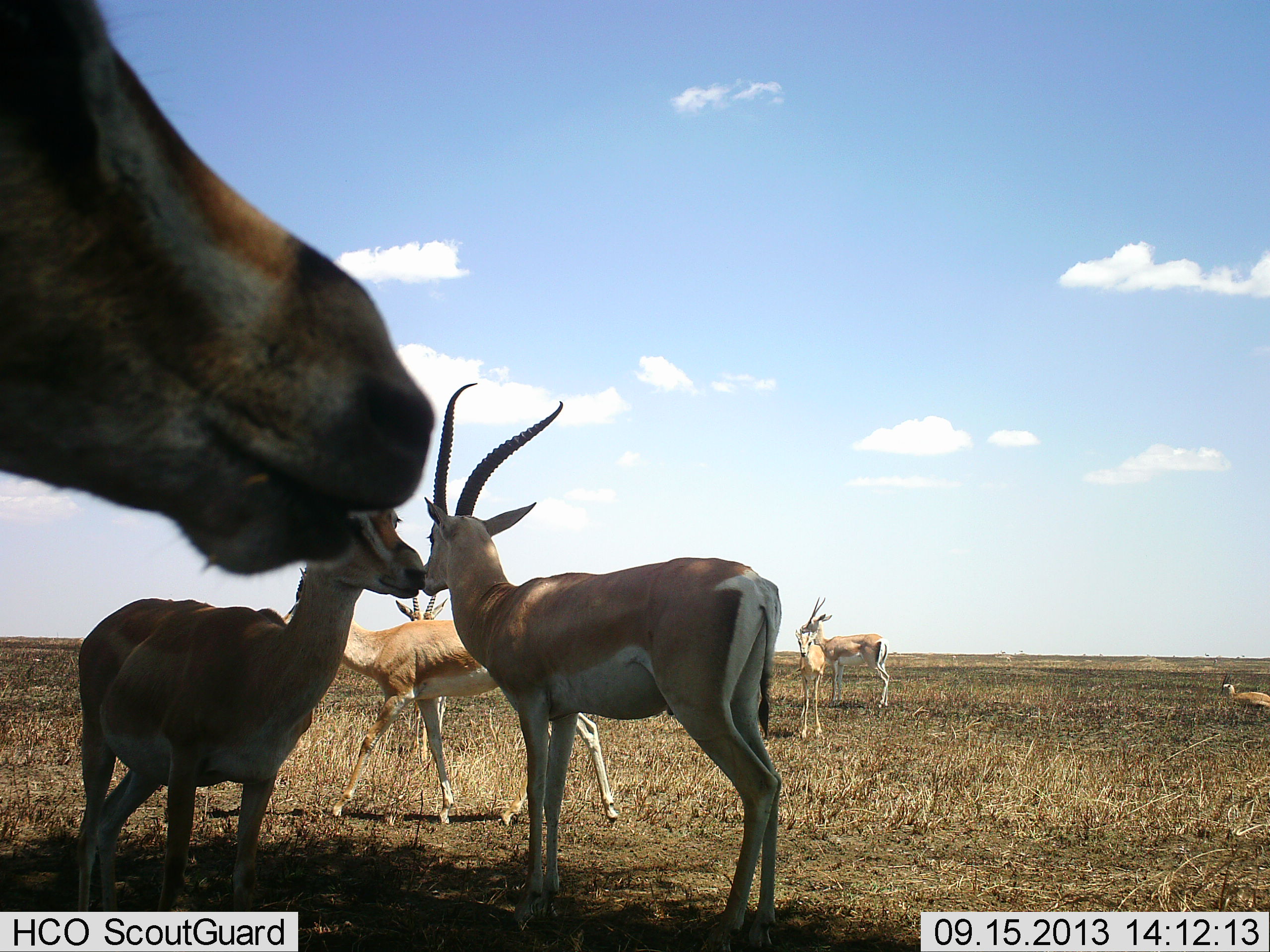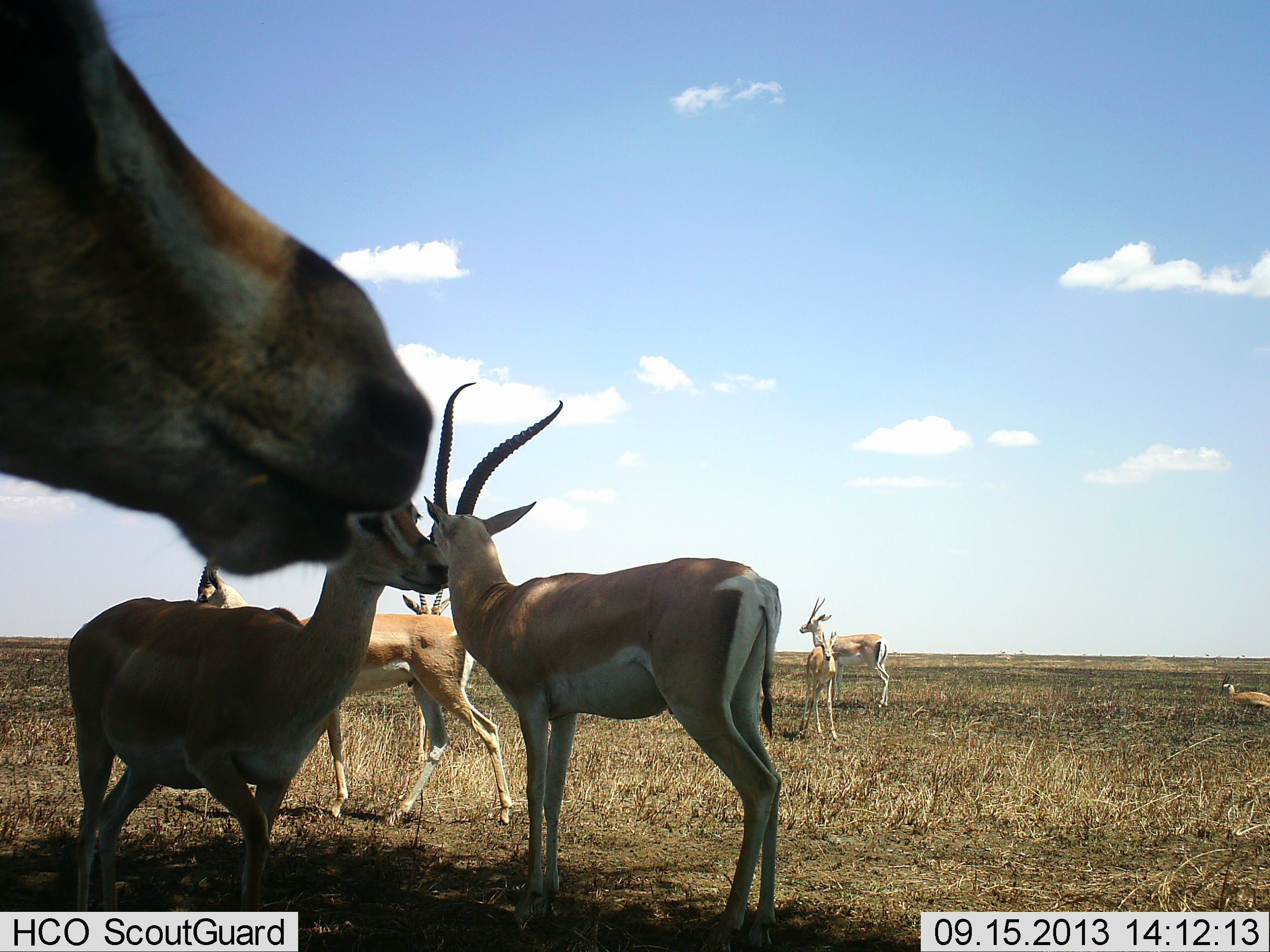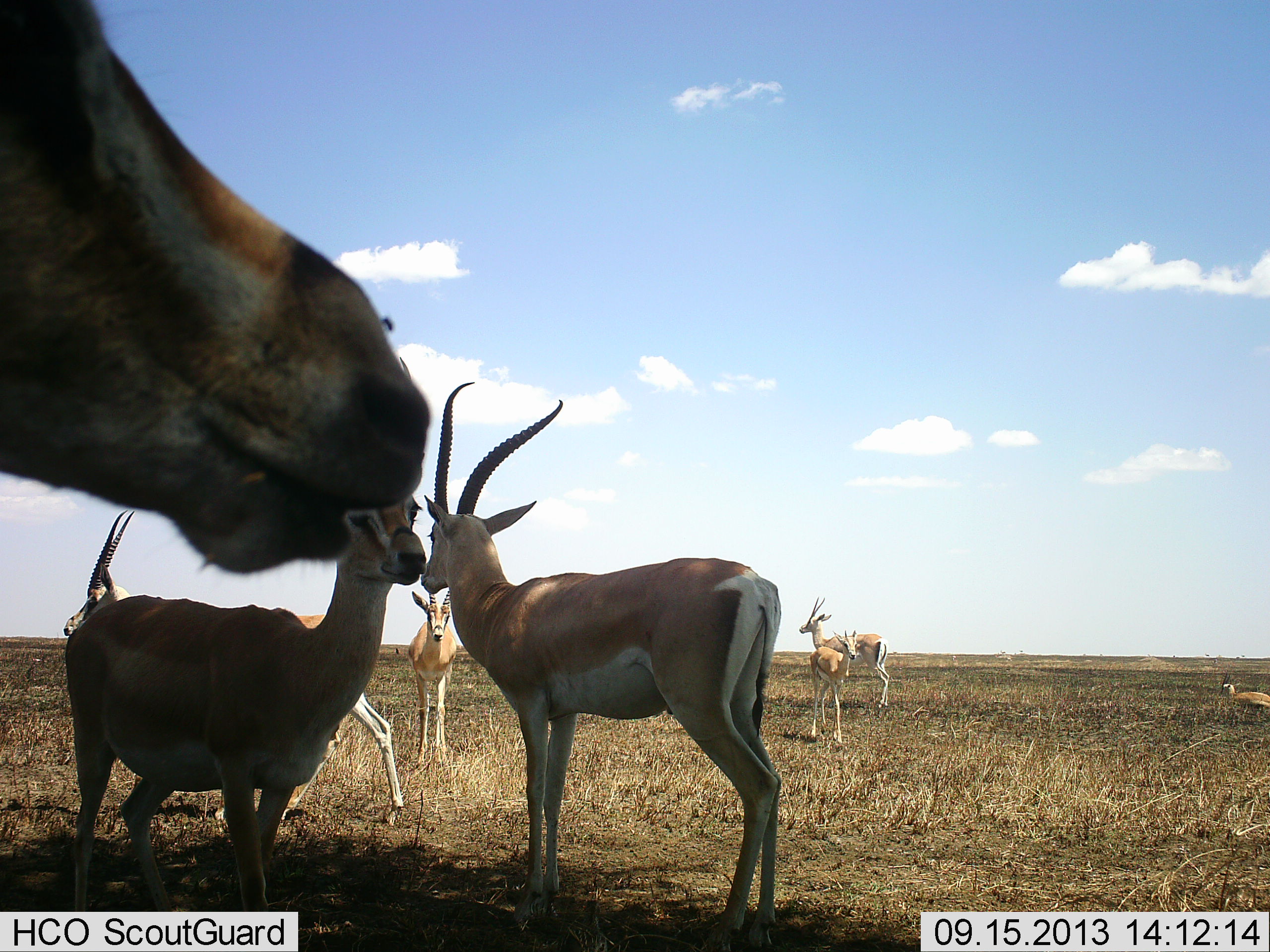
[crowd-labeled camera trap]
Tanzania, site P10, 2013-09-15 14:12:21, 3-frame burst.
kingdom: Animalia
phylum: Chordata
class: Mammalia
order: Artiodactyla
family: Bovidae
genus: Nanger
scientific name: Nanger granti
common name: grant's gazelle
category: gazellegrants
Gazellegrants (grant's gazelle) (Nanger granti), count 8. Behavior (volunteer vote fractions): standing 79%, resting 45%, moving 69%, interacting 21%. Young present (vote fraction): 17%. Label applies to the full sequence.